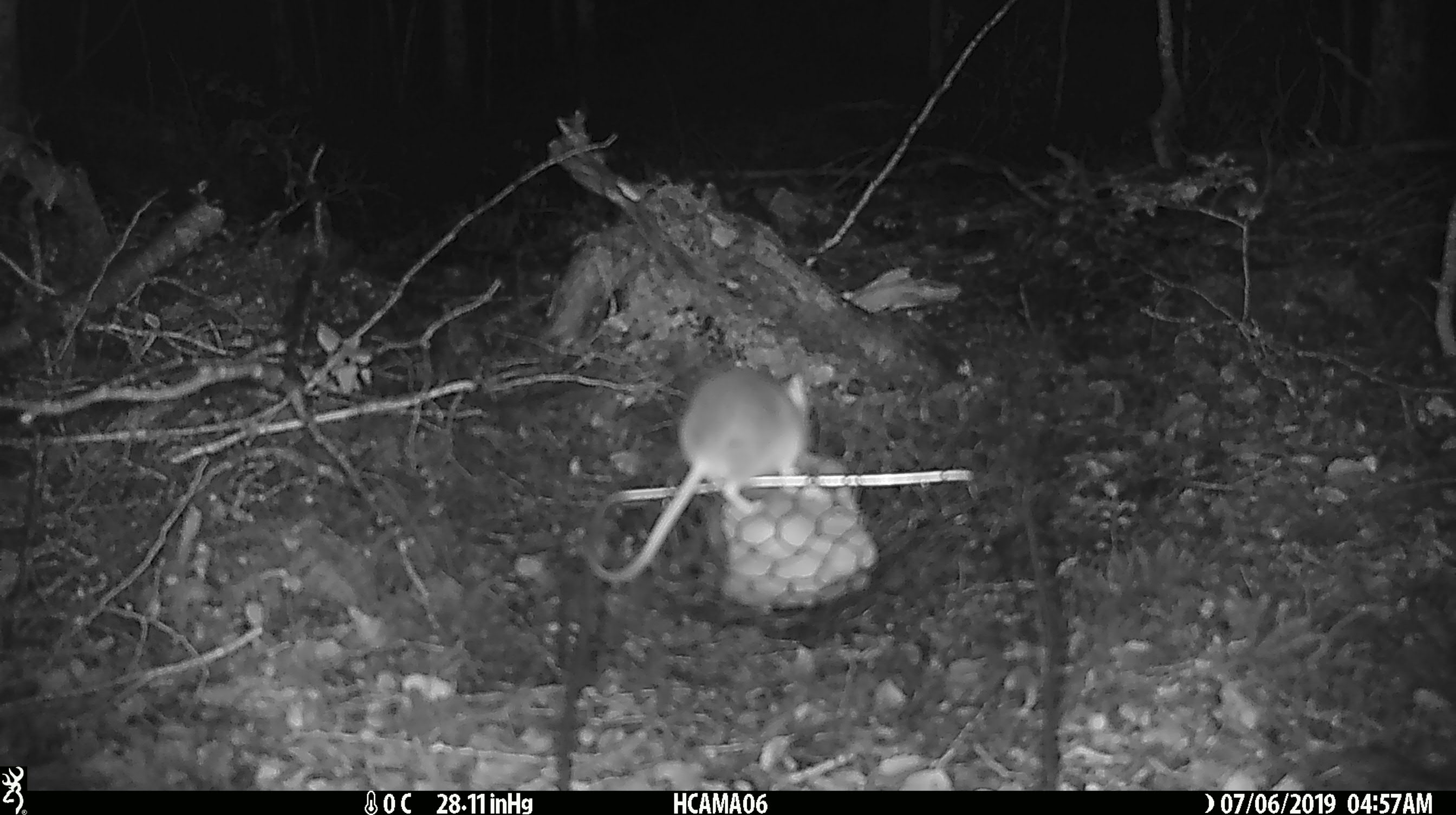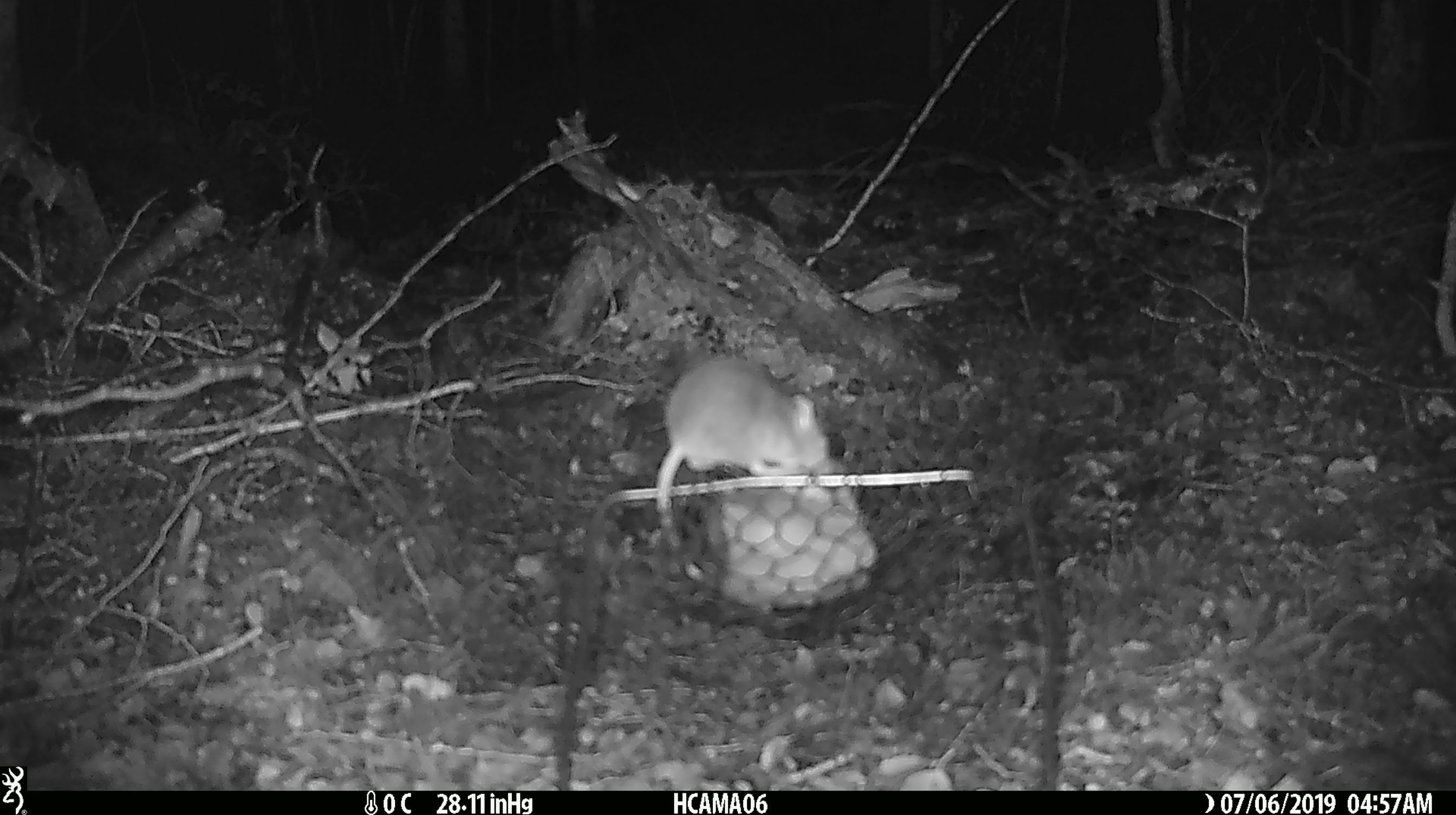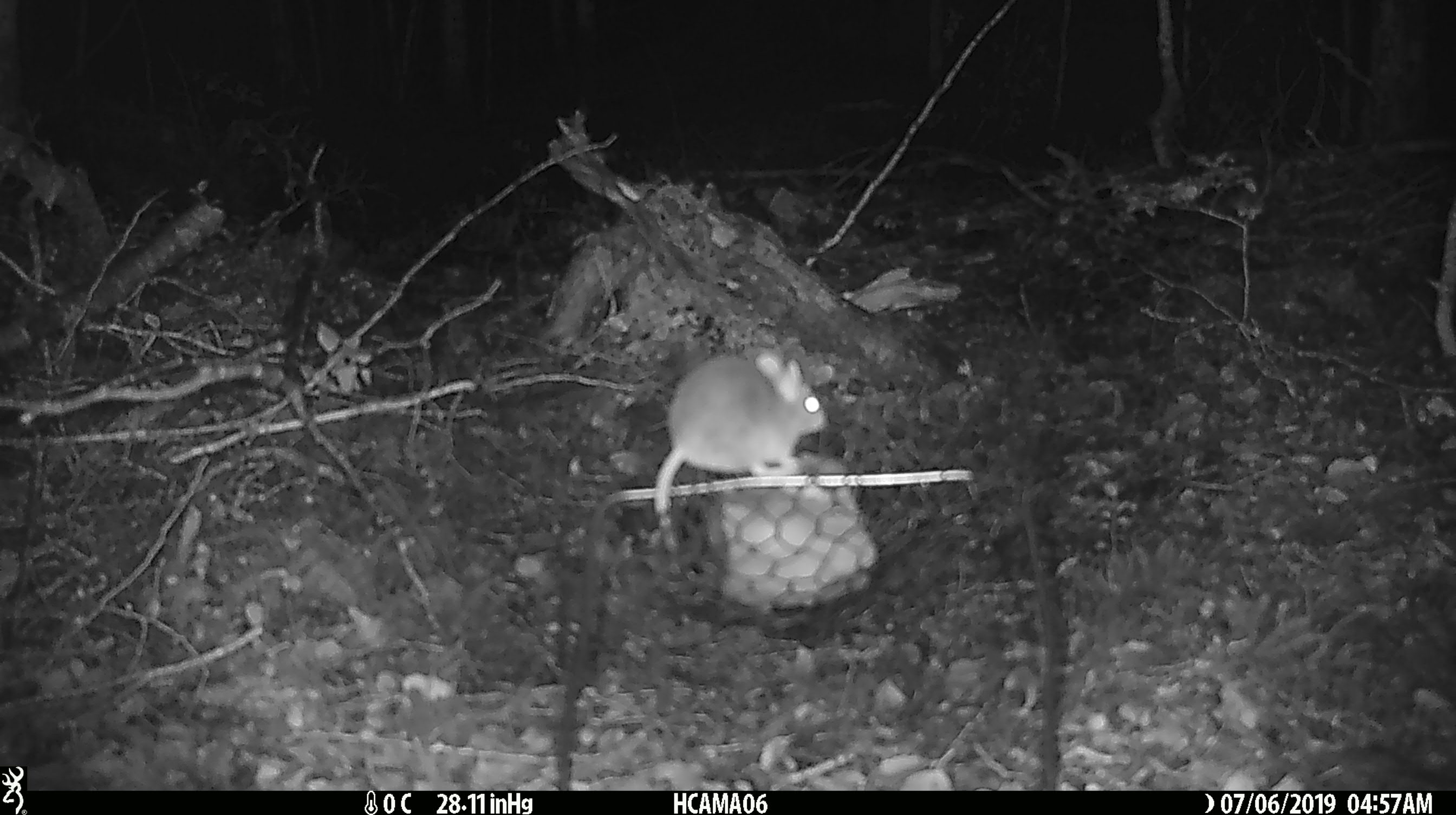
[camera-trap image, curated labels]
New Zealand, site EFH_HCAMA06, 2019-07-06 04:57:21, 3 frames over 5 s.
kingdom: Animalia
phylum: Chordata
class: Mammalia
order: Rodentia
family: Muridae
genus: Mus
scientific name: Mus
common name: mouse